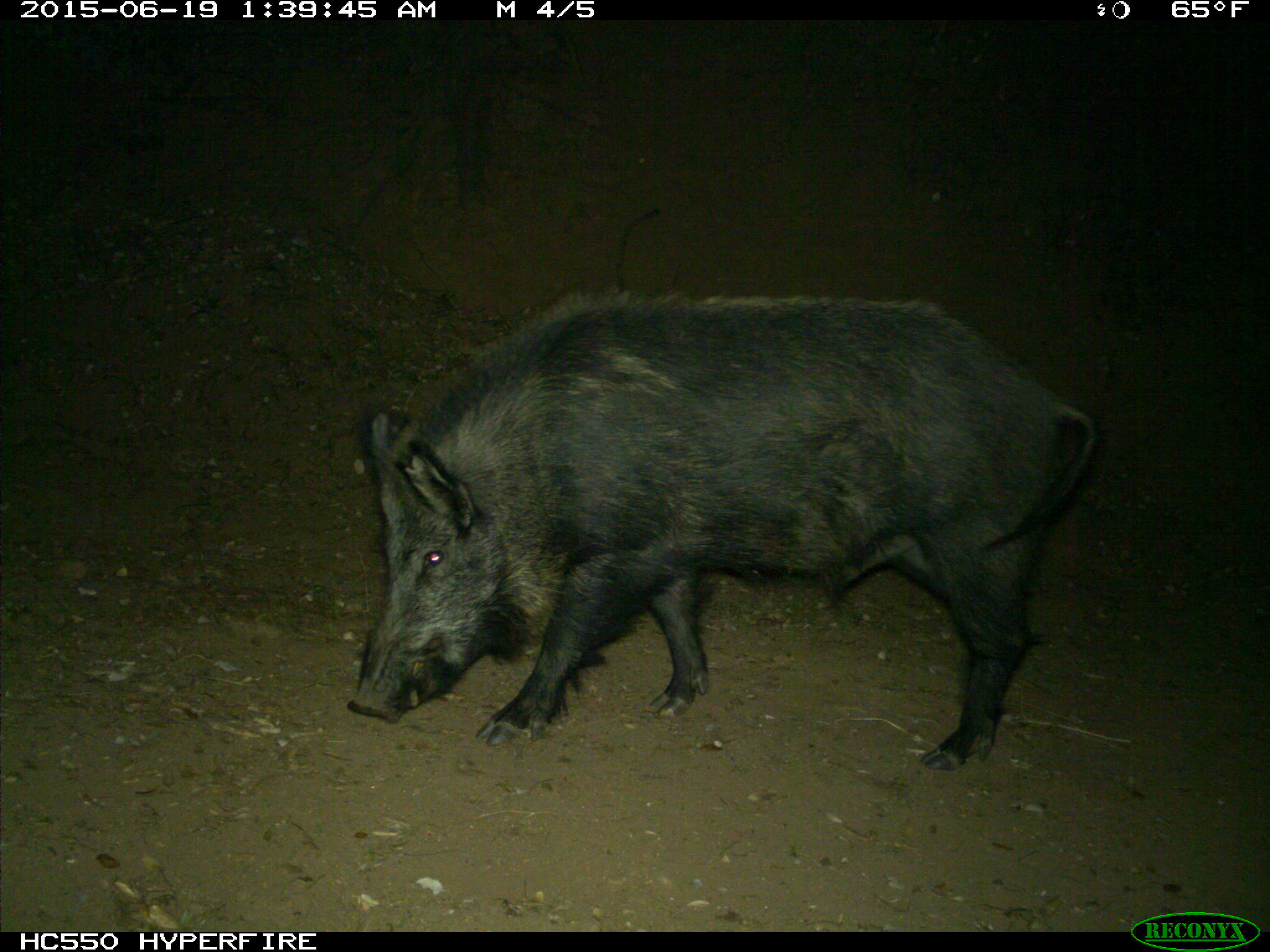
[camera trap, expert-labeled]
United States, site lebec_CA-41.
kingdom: Animalia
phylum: Chordata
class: Mammalia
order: Artiodactyla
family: Suidae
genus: Sus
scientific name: Sus scrofa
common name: wild boar